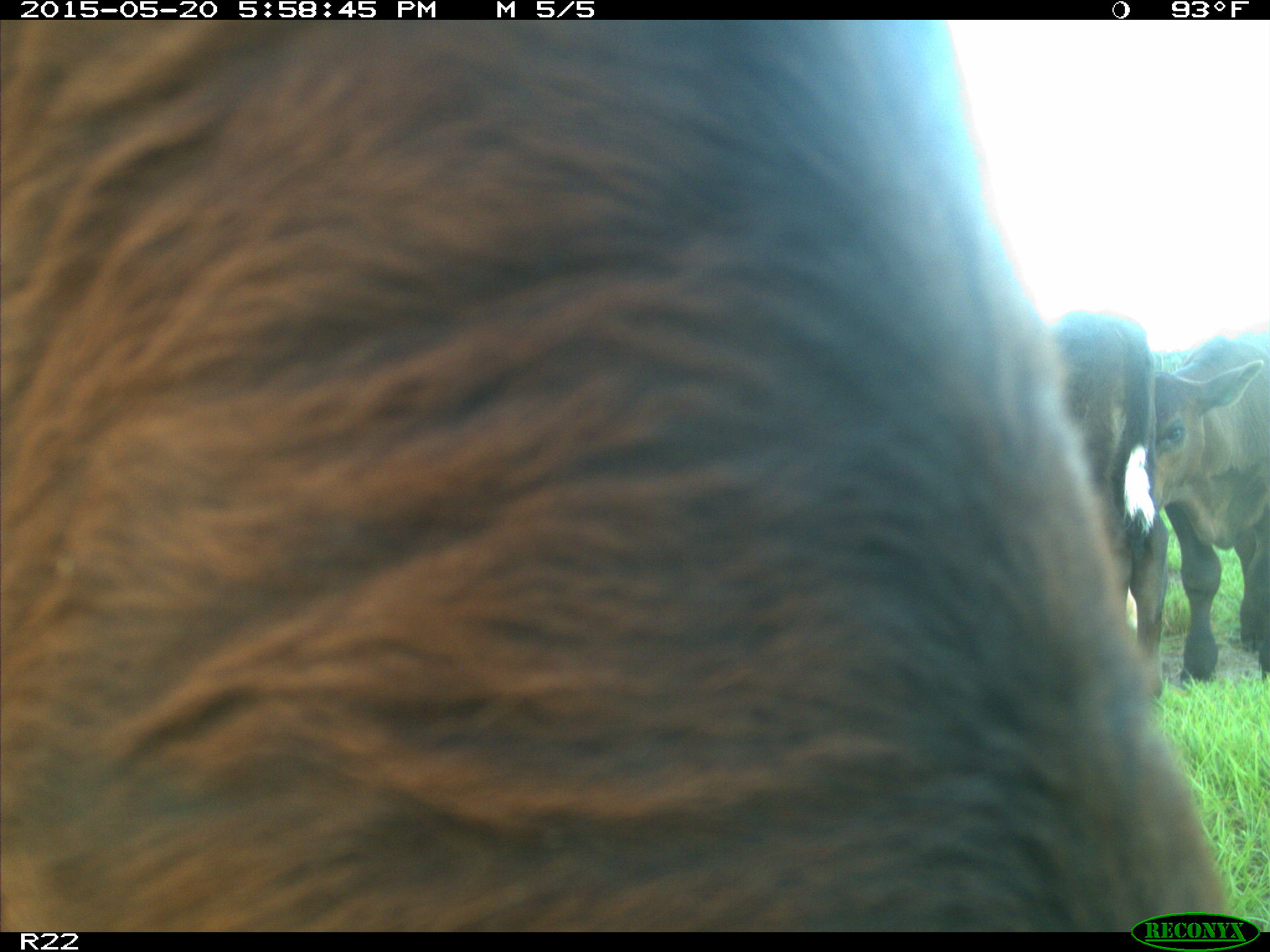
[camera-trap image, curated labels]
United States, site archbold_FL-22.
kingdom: Animalia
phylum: Chordata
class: Mammalia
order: Artiodactyla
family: Bovidae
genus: Bos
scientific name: Bos taurus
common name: domestic cow